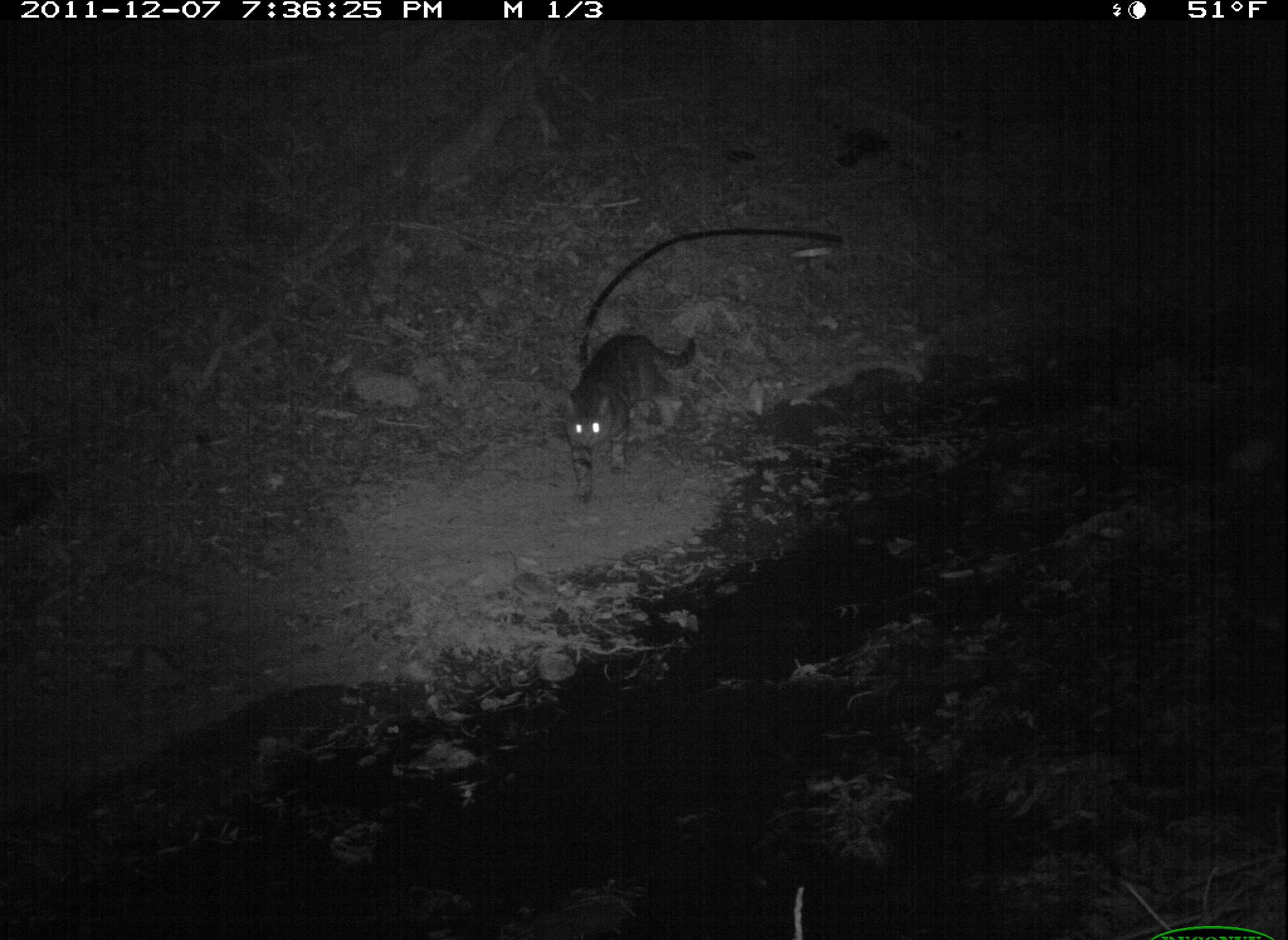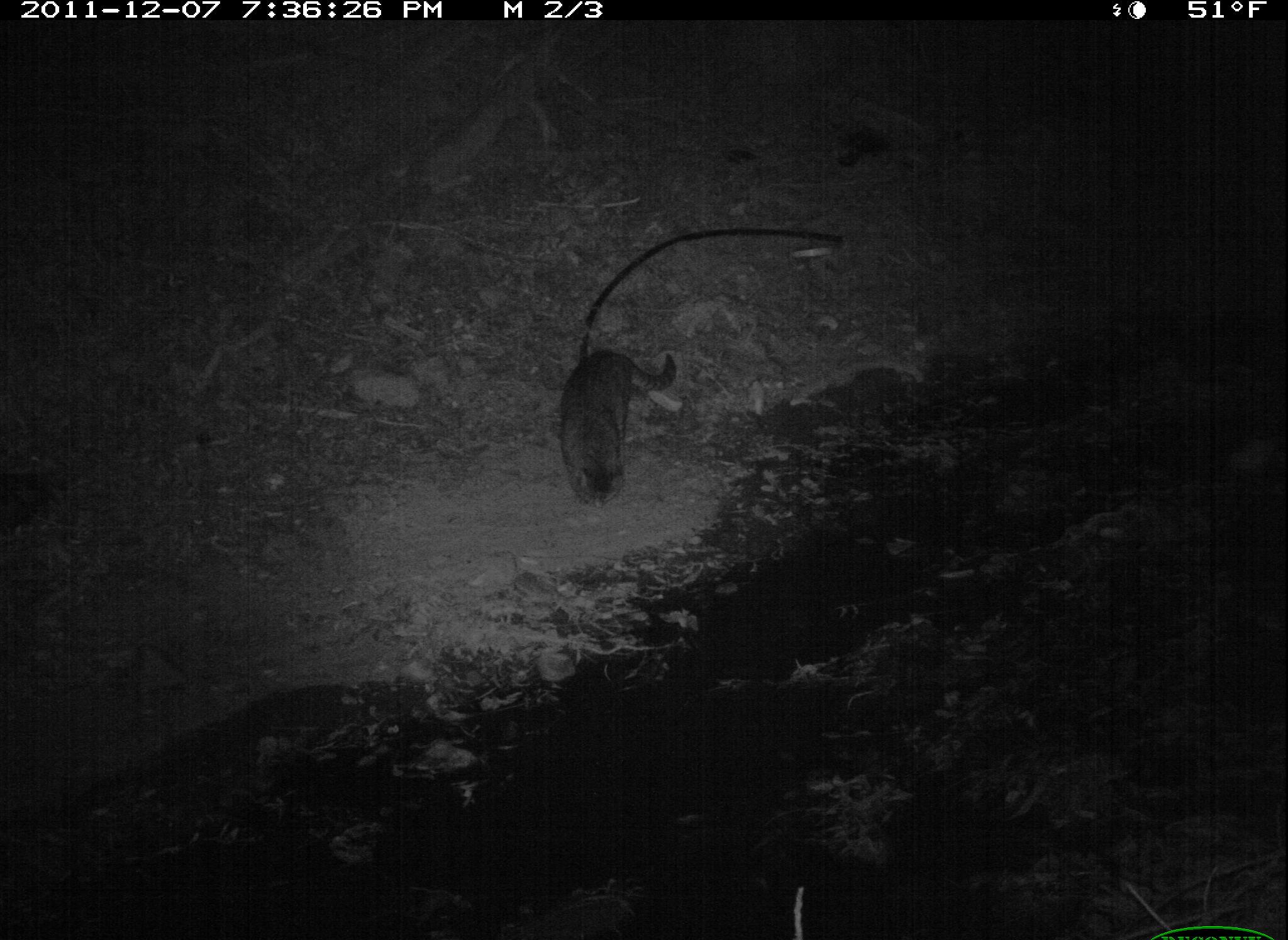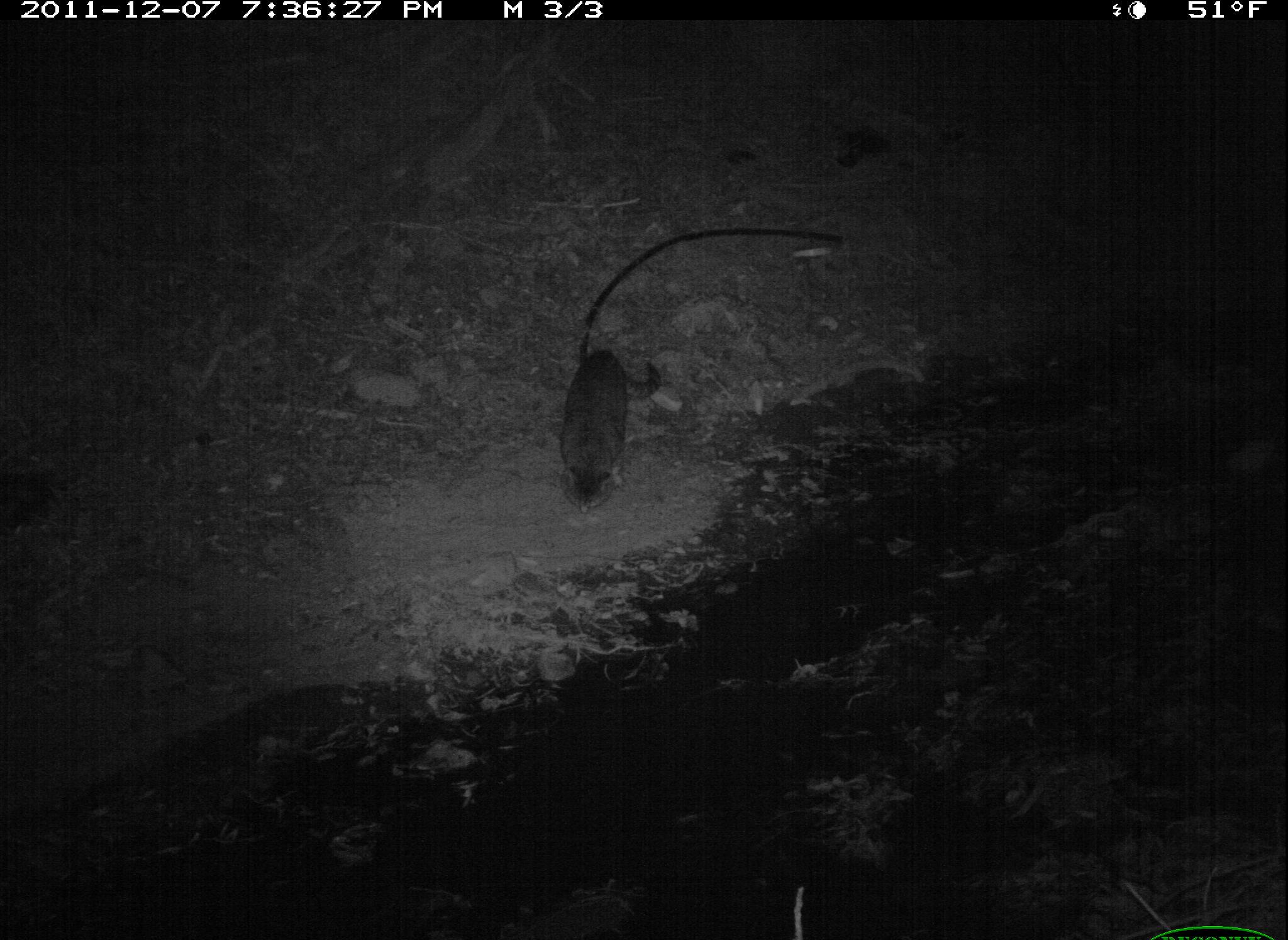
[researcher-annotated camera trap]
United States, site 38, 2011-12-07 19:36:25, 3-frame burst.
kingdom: Animalia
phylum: Chordata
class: Mammalia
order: Carnivora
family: Felidae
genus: Felis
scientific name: Felis catus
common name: cat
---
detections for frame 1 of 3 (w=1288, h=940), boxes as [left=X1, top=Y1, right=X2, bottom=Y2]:
cat: [left=560, top=308, right=705, bottom=520]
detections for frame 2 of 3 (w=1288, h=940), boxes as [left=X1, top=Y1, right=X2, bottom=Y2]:
cat: [left=546, top=332, right=694, bottom=509]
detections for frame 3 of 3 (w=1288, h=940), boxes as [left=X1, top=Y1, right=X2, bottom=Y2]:
cat: [left=536, top=330, right=671, bottom=515]